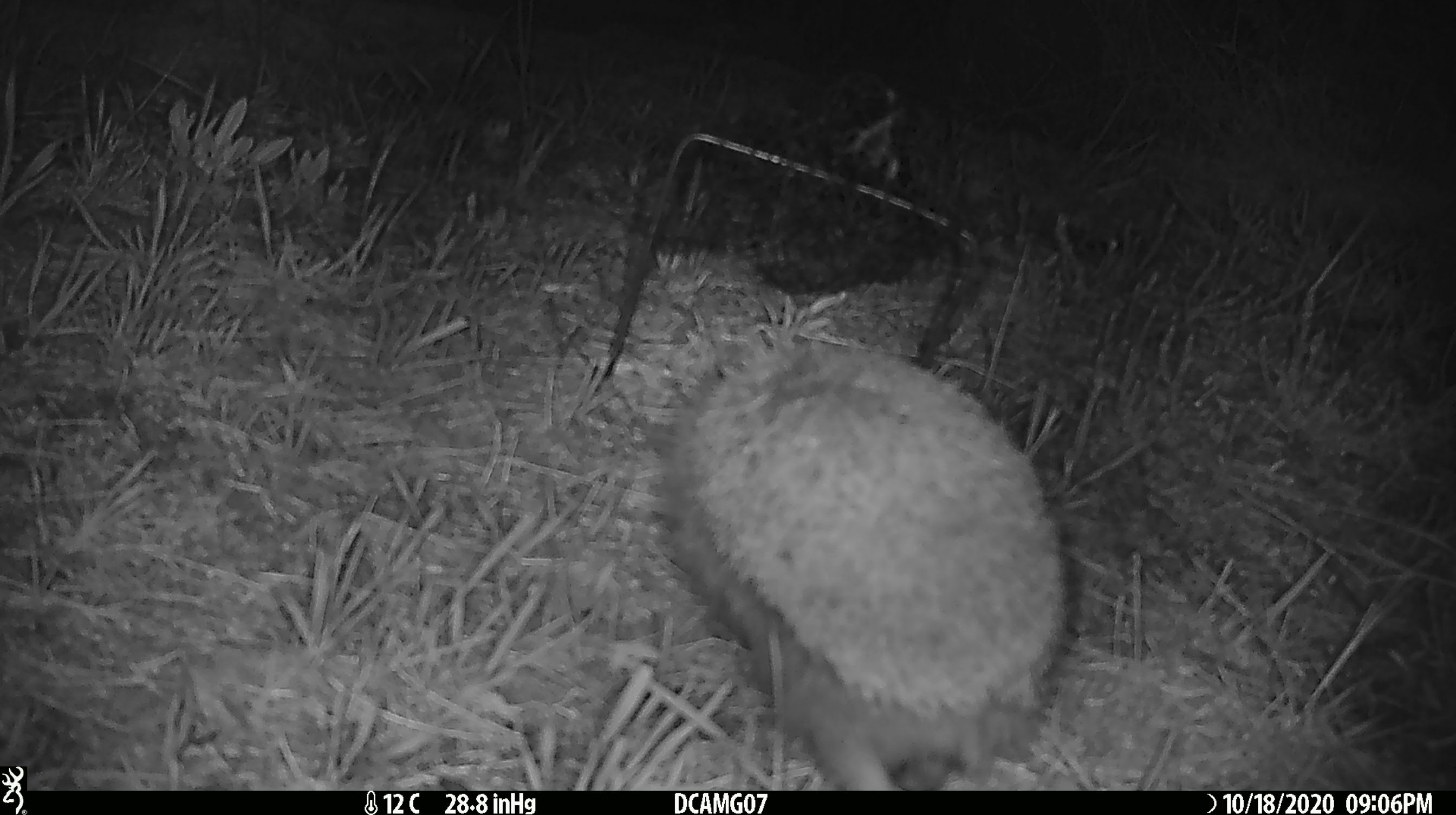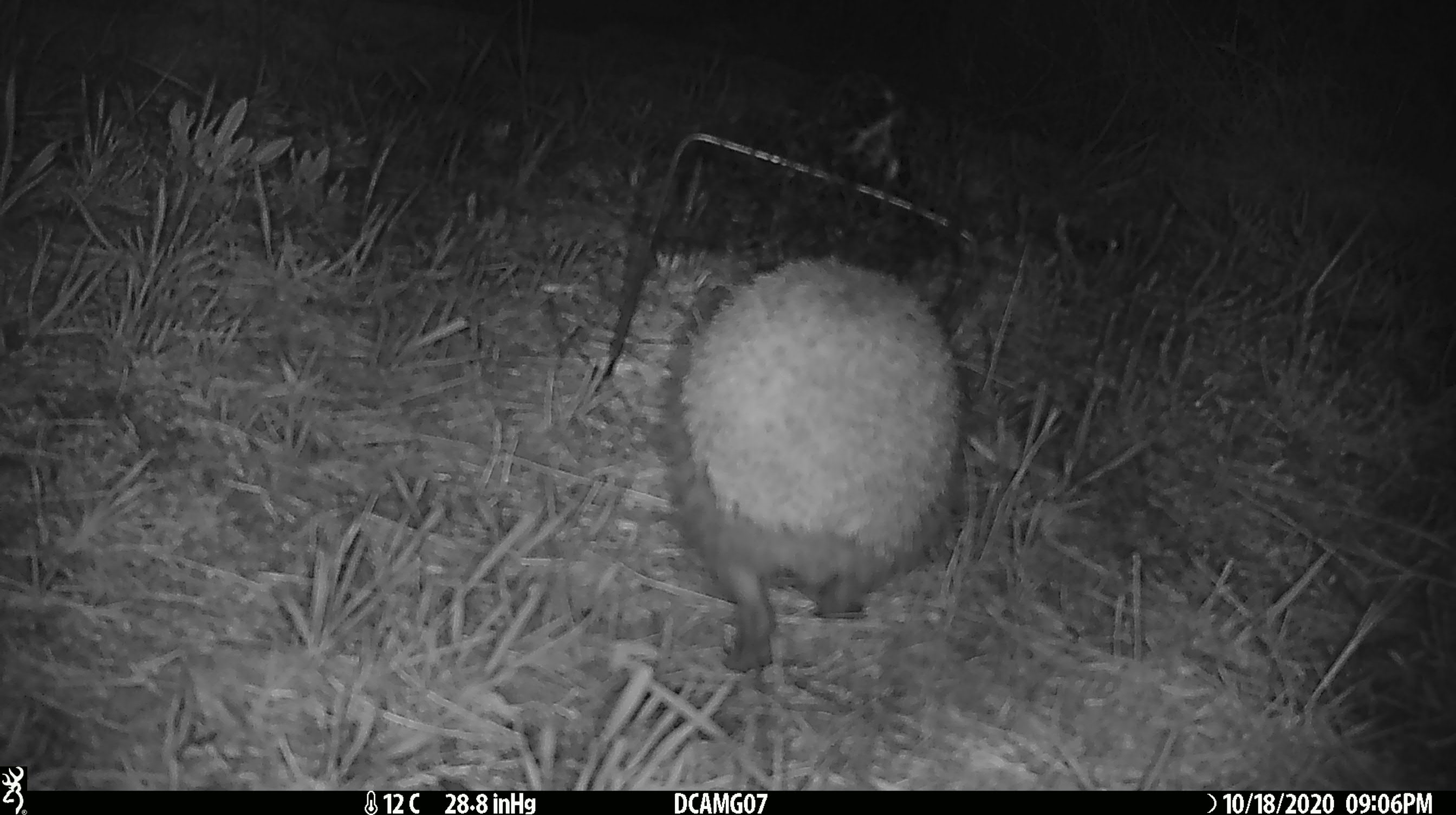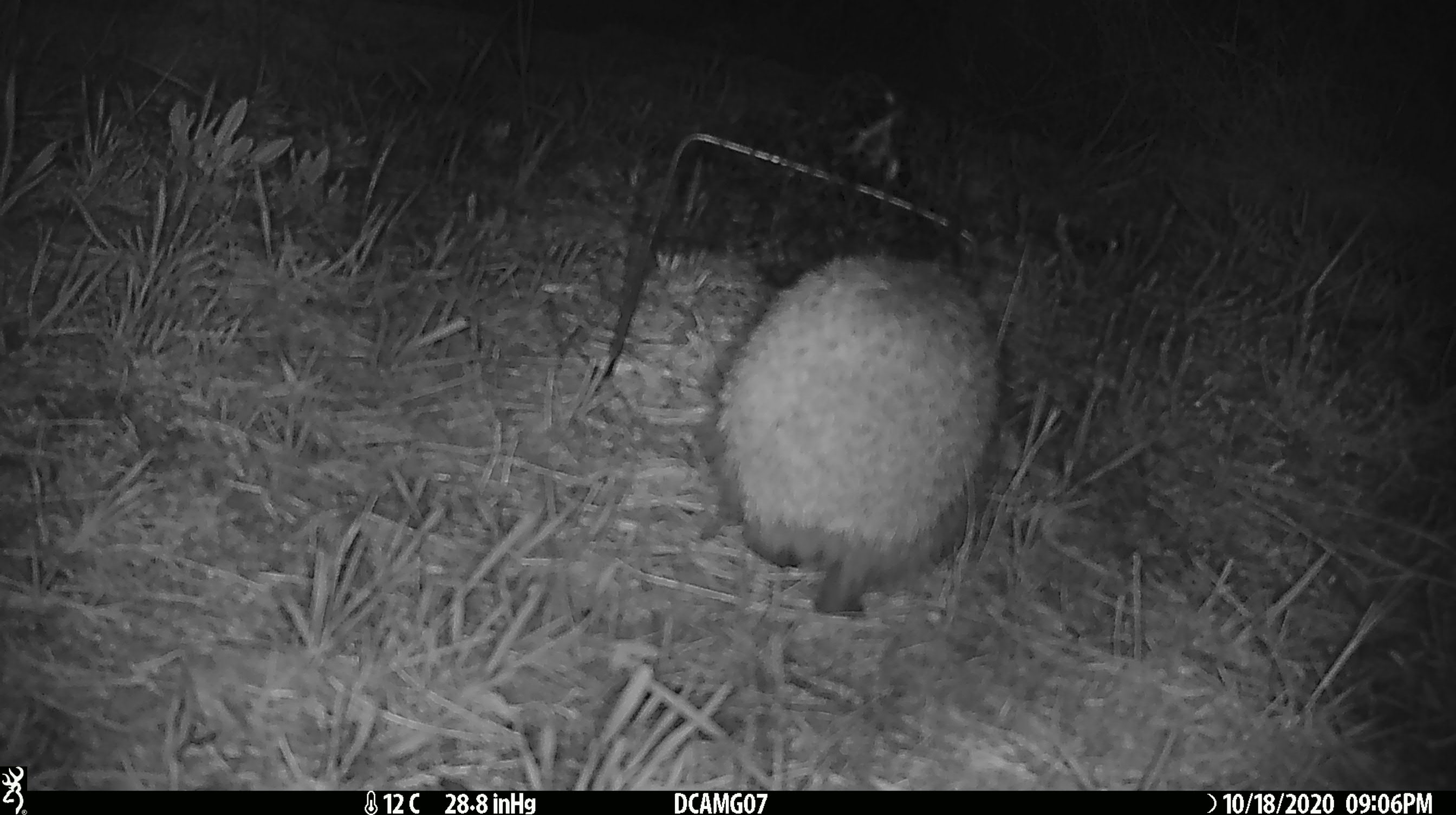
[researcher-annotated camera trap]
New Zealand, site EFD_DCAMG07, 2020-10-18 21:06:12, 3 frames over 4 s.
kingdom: Animalia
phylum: Chordata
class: Mammalia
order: Eulipotyphla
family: Erinaceidae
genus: Erinaceus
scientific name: Erinaceus europaeus europaeus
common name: european hedgehog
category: hedgehog